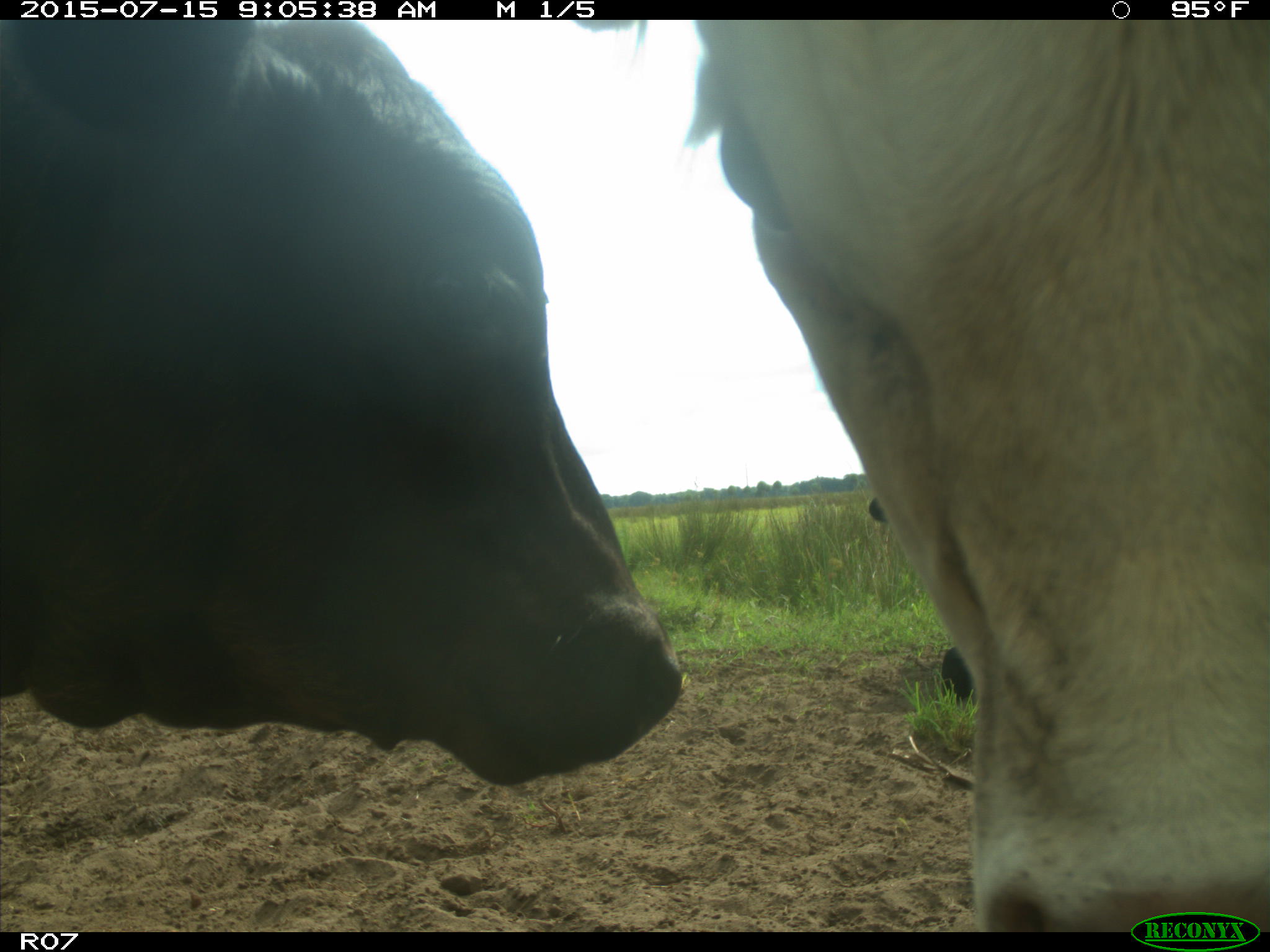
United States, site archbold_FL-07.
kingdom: Animalia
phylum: Chordata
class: Mammalia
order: Artiodactyla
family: Bovidae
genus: Bos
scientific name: Bos taurus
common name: domestic cow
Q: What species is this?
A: Bos taurus (domestic cow).